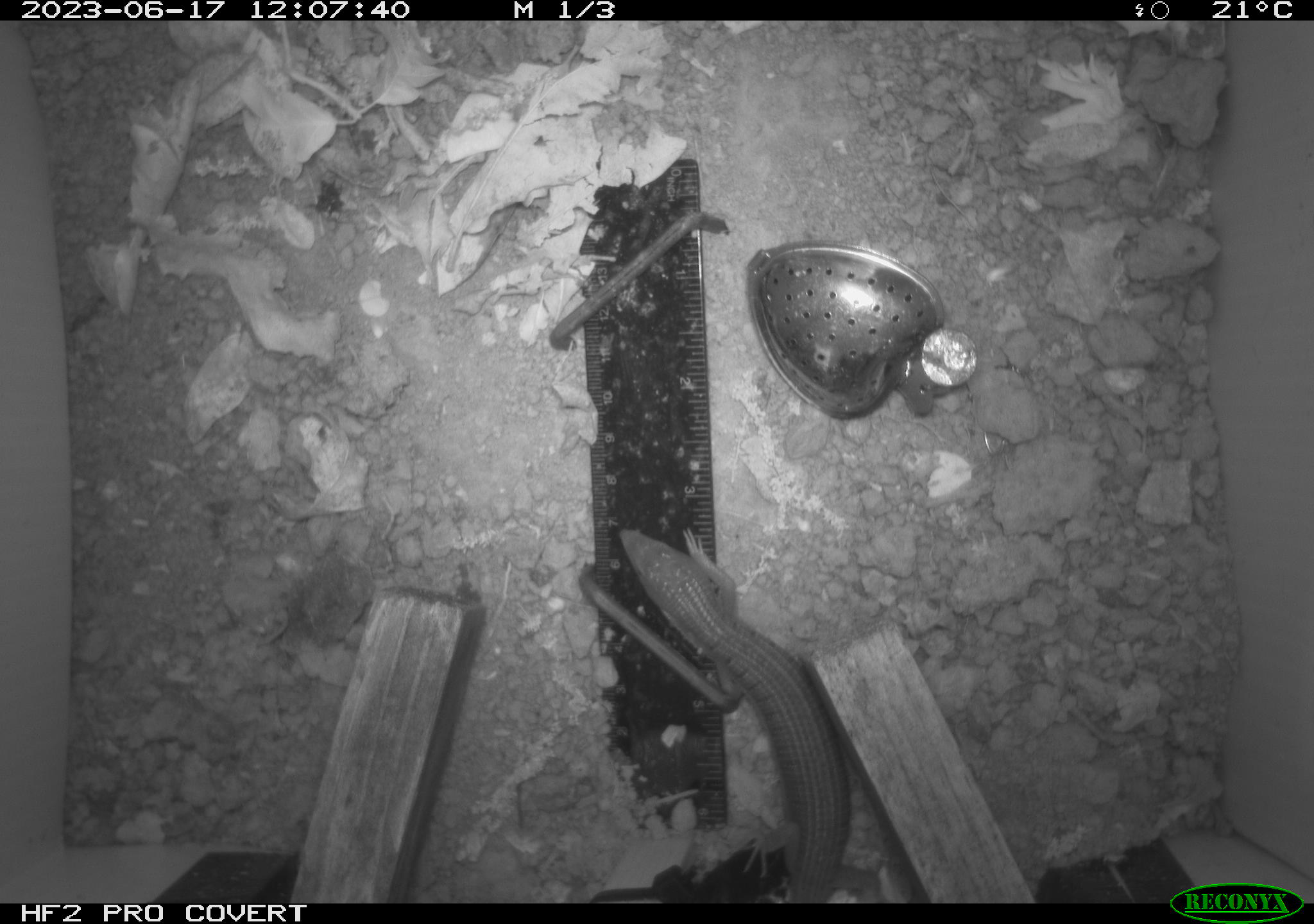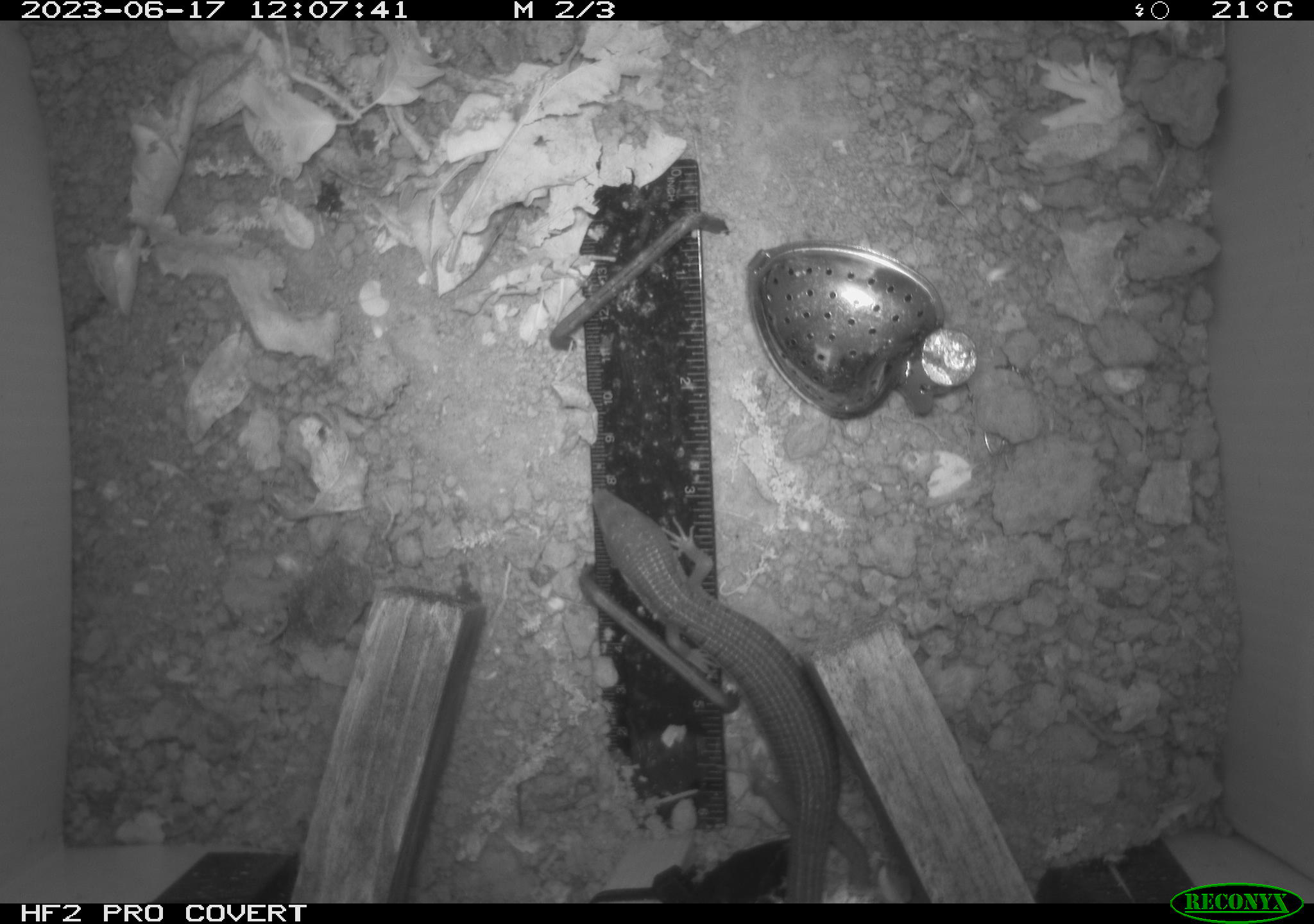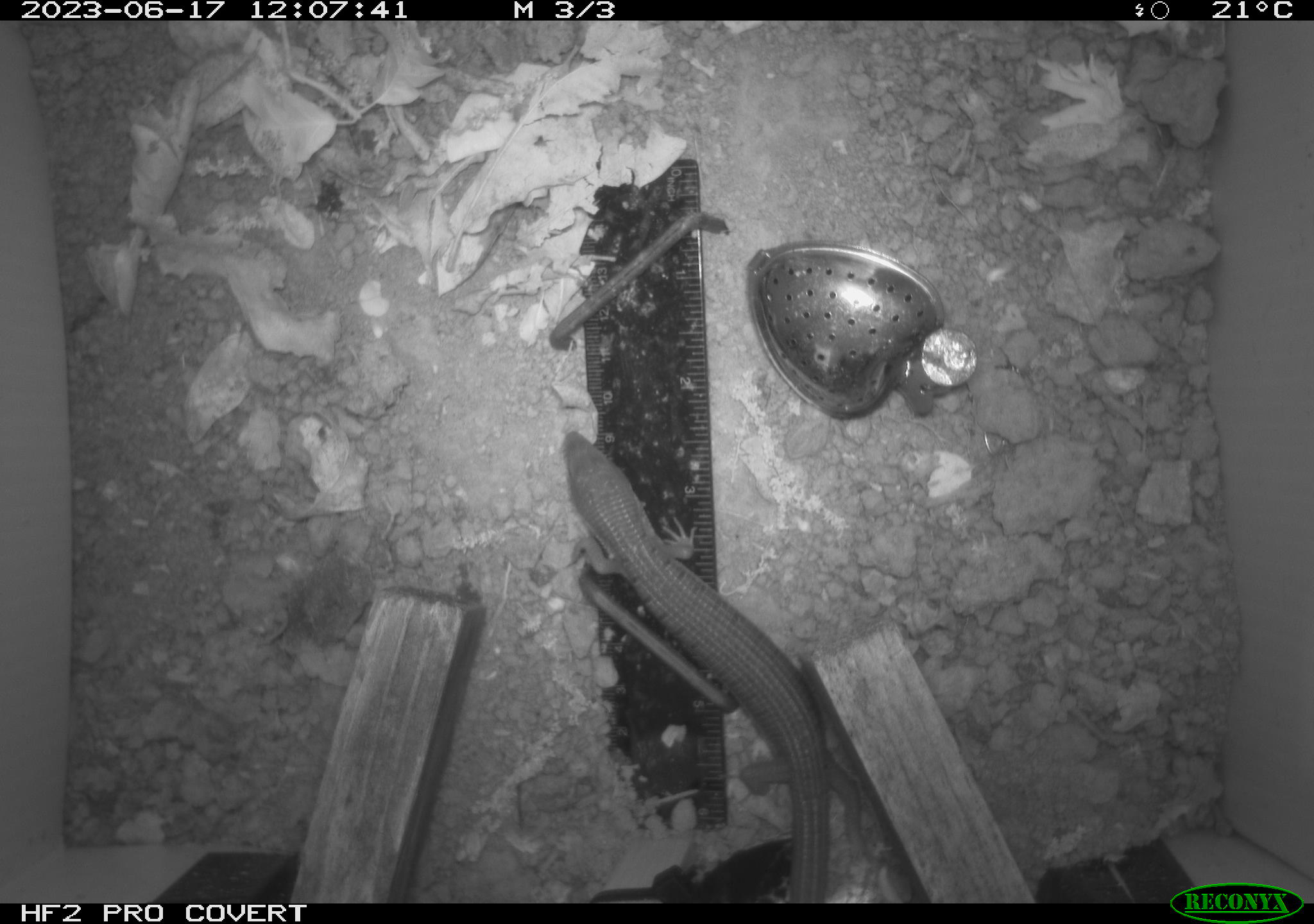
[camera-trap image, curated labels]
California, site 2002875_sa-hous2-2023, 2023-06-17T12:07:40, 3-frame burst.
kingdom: Animalia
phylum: Chordata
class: Reptilia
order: Squamata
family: Anguidae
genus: Elgaria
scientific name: Elgaria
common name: alligator lizards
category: elgaria species